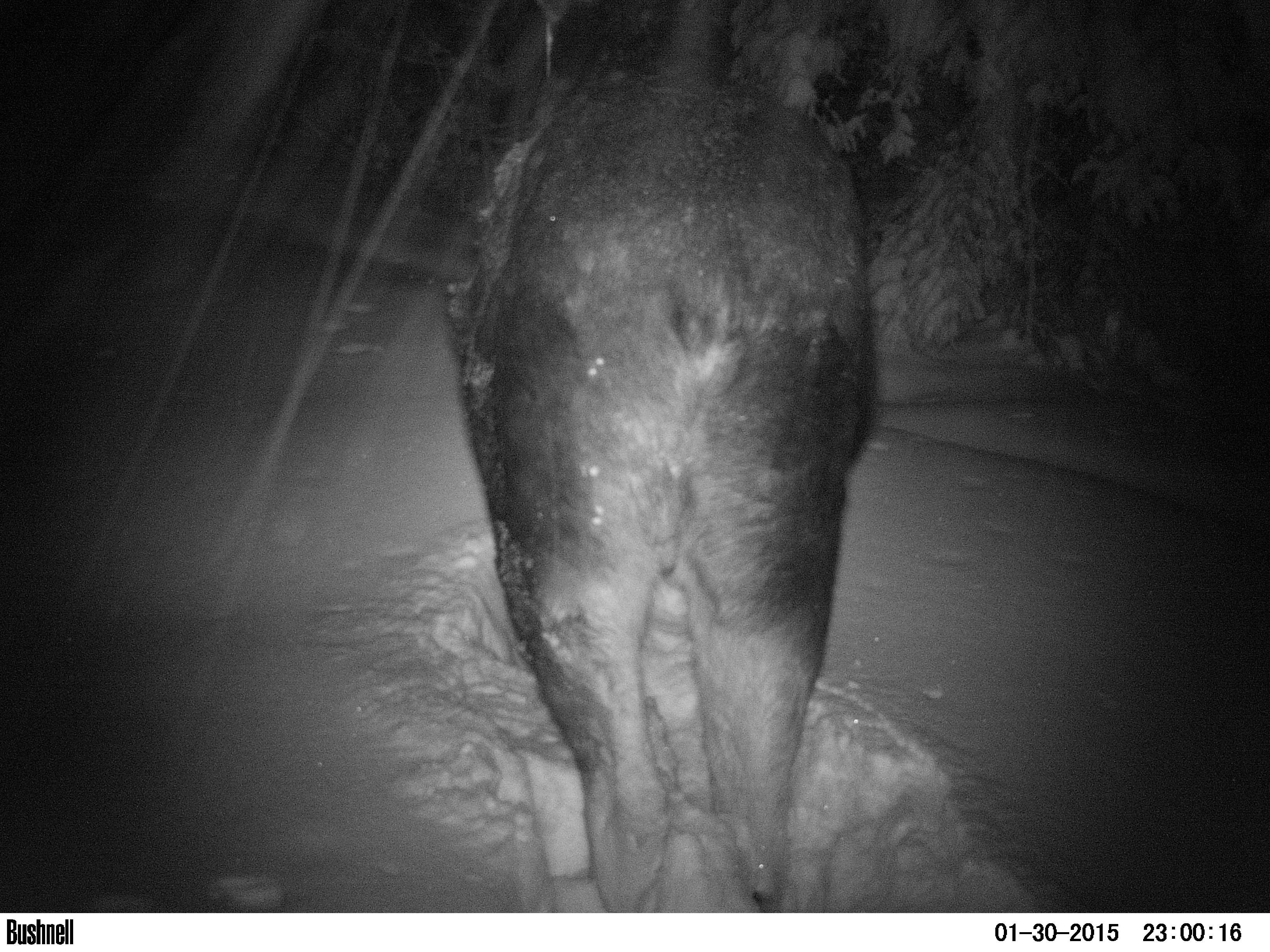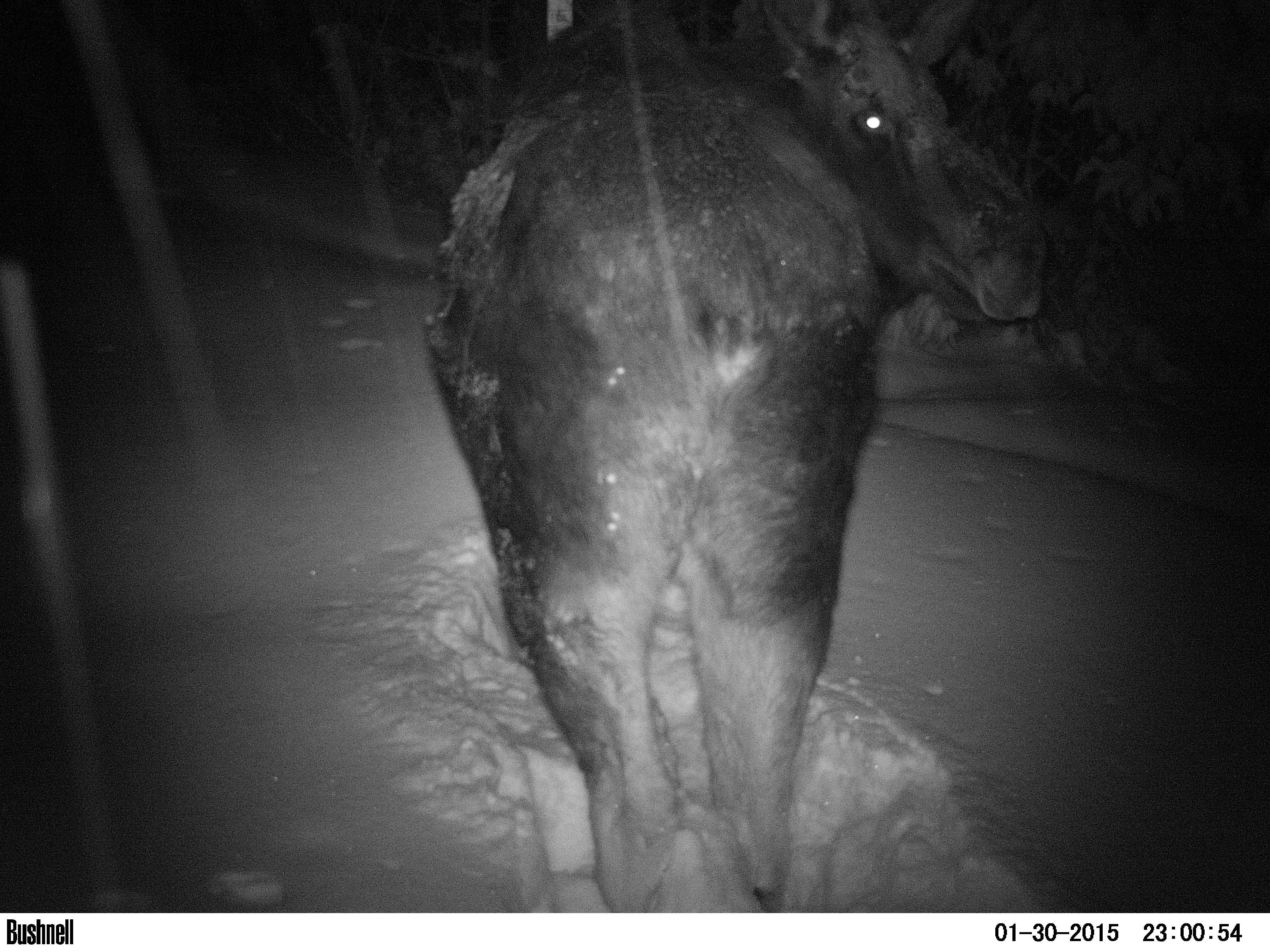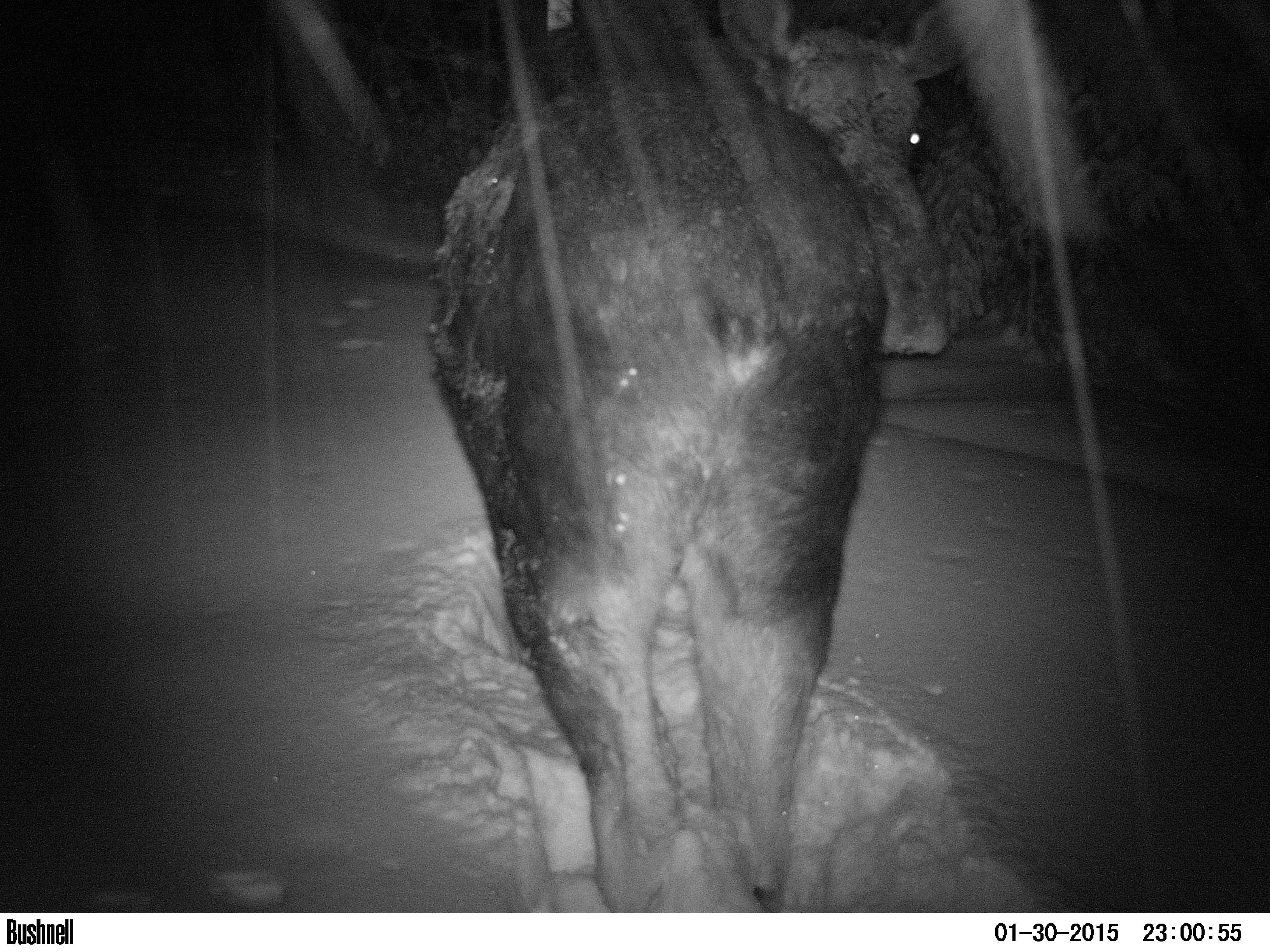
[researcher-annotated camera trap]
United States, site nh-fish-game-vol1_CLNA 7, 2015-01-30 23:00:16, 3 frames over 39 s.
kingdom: Animalia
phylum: Chordata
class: Mammalia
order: Artiodactyla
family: Cervidae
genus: Alces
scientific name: Alces alces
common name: moose